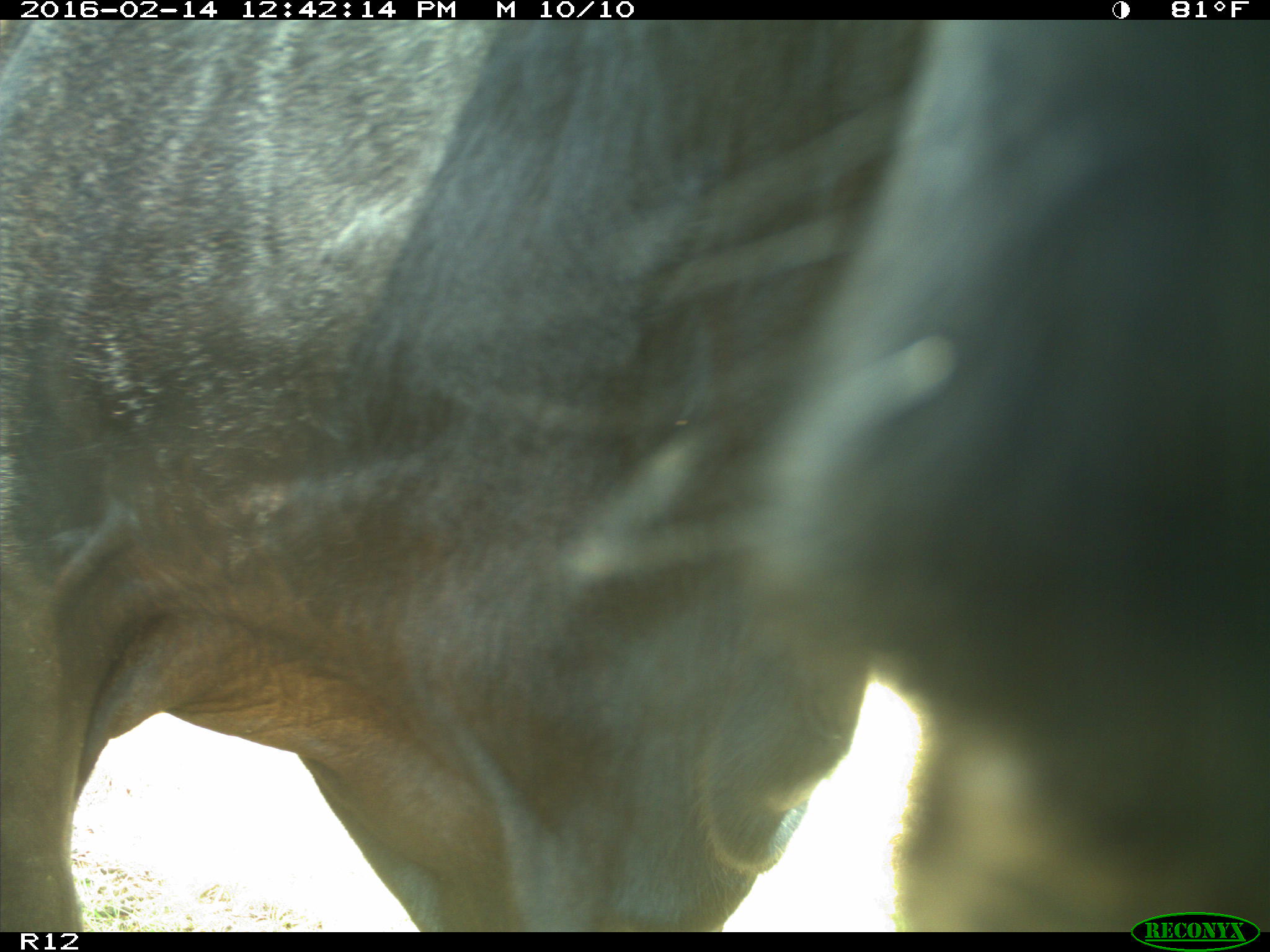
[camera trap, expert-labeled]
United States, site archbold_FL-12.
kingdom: Animalia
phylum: Chordata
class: Mammalia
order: Artiodactyla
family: Bovidae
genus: Bos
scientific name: Bos taurus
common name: domestic cow